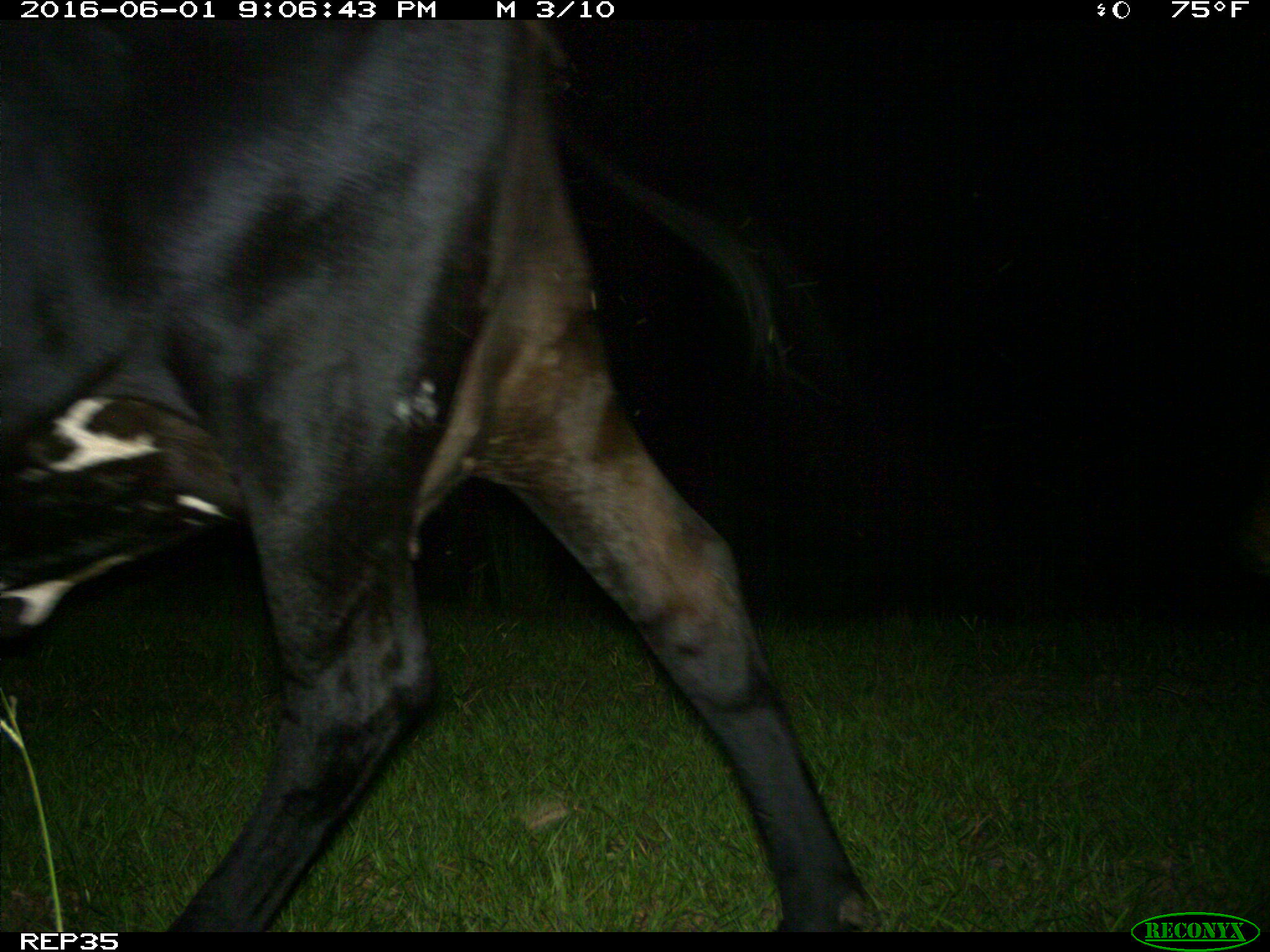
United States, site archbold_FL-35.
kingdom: Animalia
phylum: Chordata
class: Mammalia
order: Artiodactyla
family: Bovidae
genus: Bos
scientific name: Bos taurus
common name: domestic cow